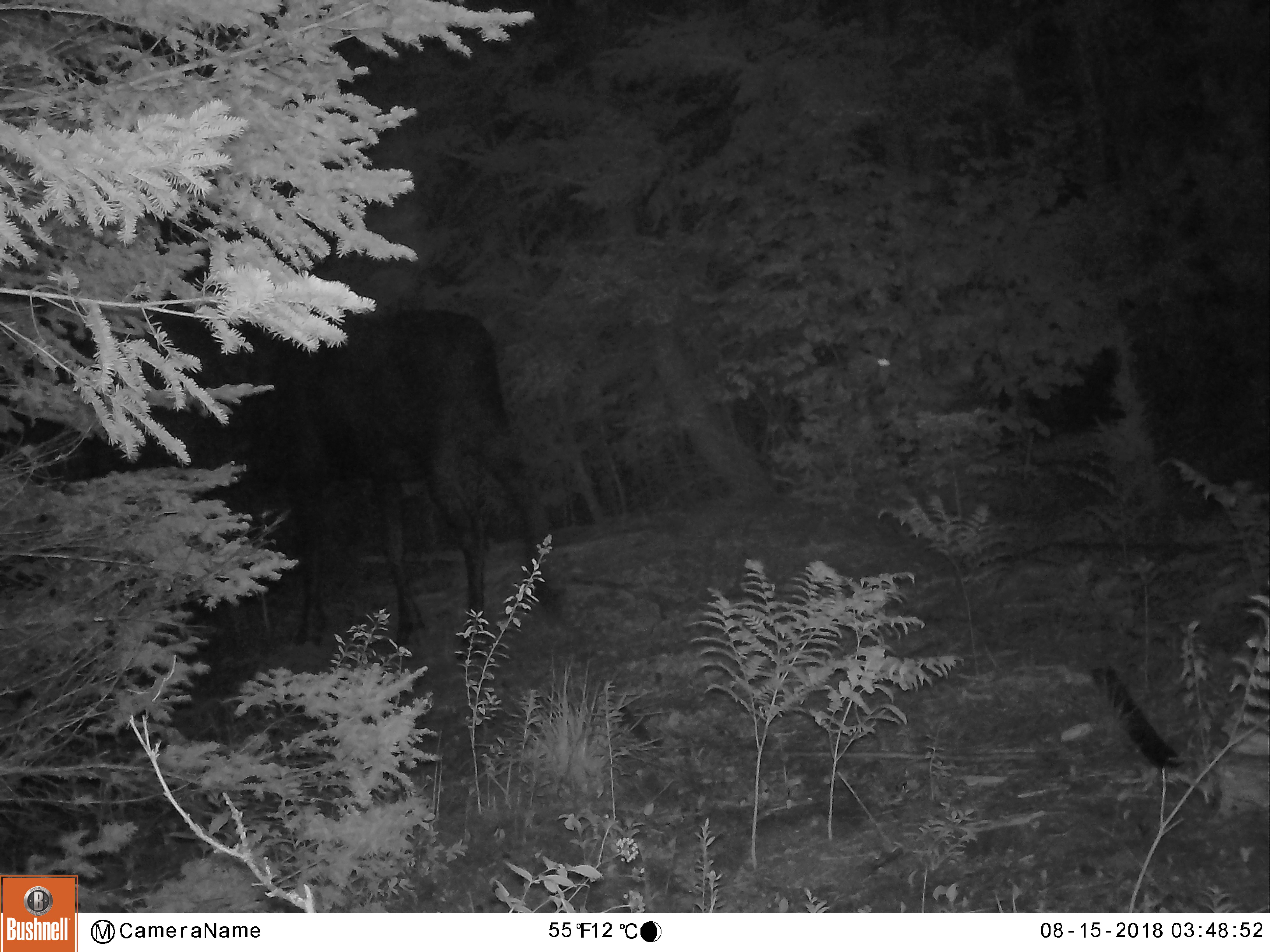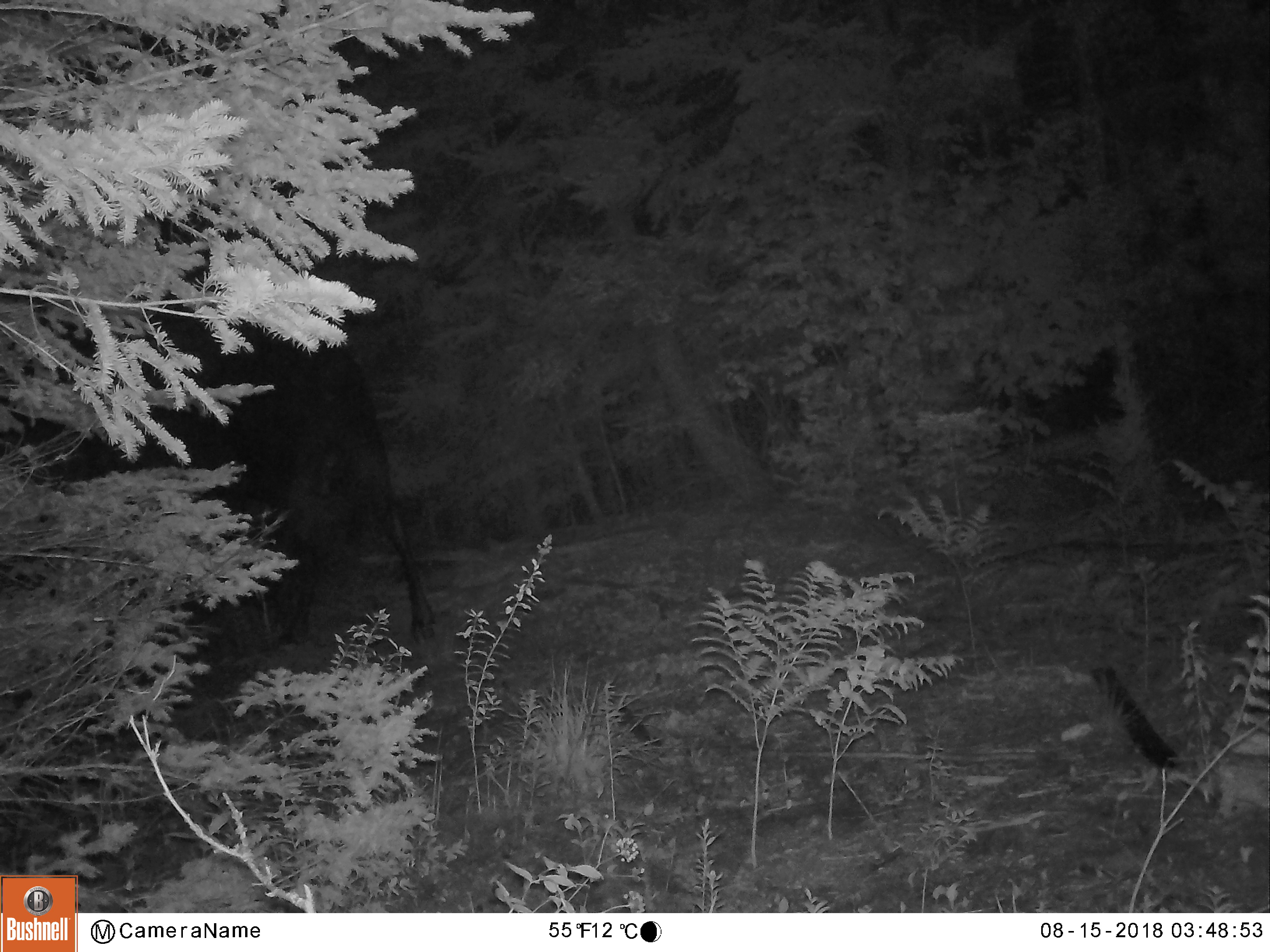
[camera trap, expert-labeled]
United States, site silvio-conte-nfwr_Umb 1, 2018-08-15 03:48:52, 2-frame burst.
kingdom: Animalia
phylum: Chordata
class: Mammalia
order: Artiodactyla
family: Cervidae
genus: Alces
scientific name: Alces alces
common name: moose